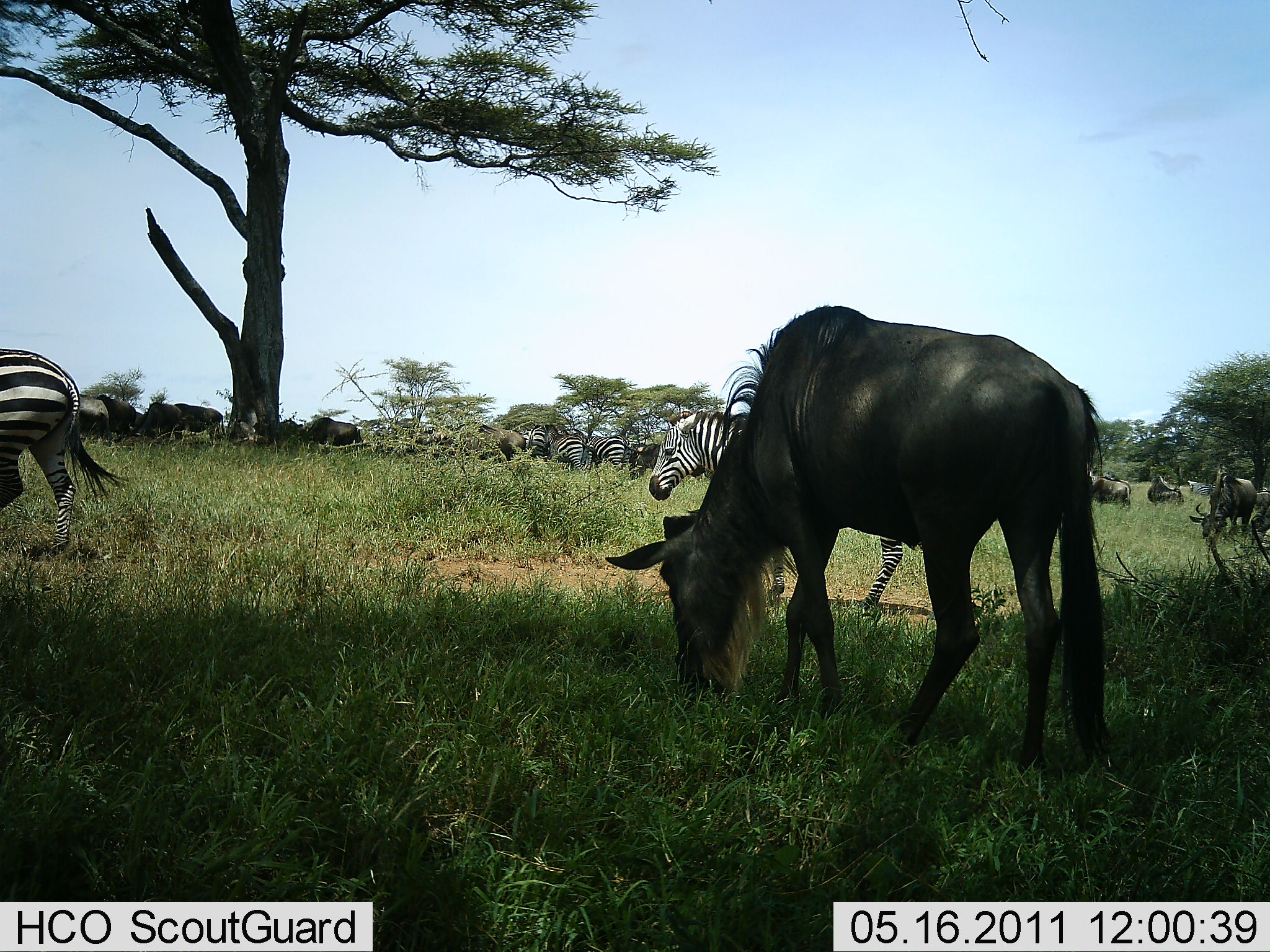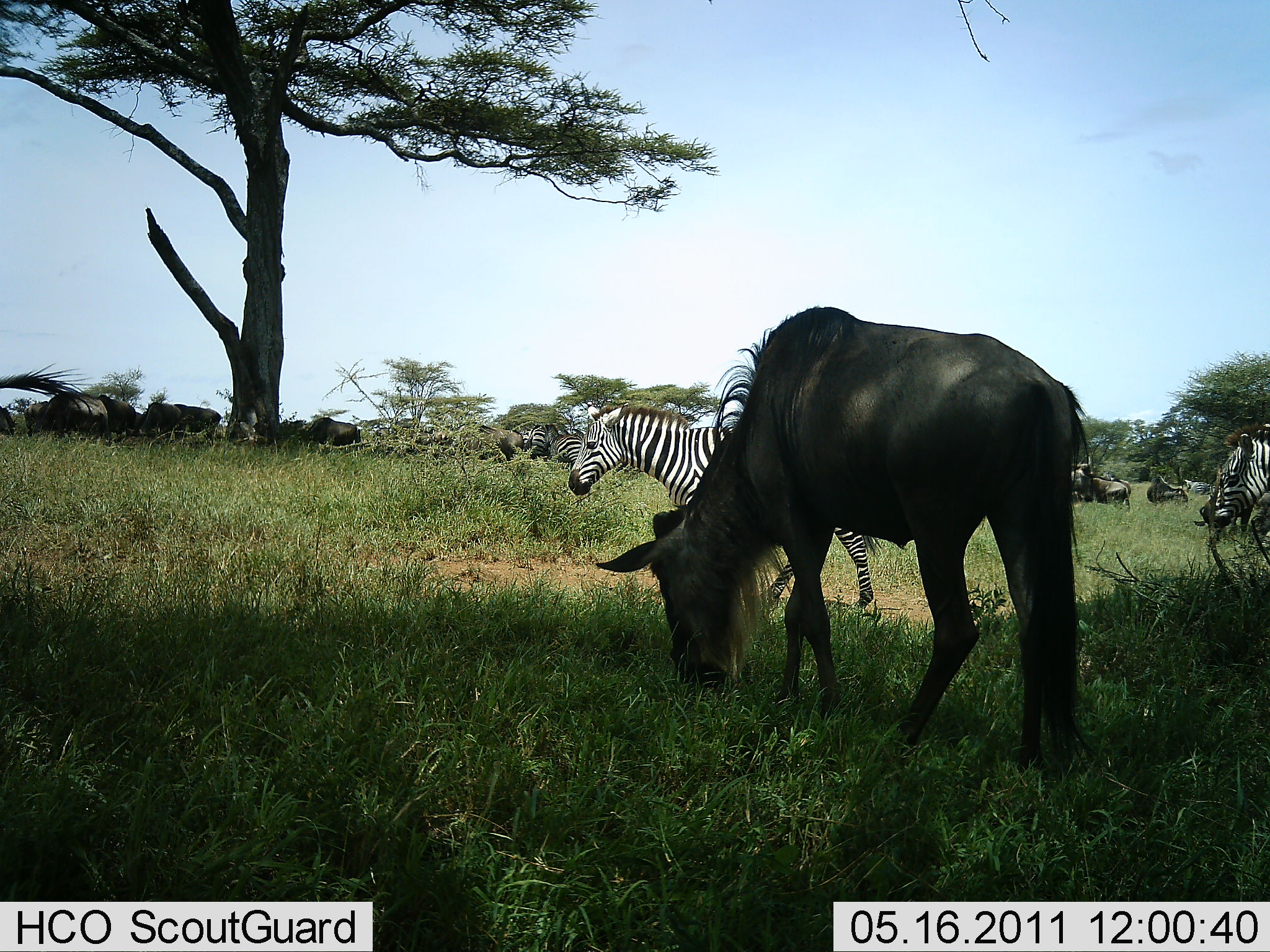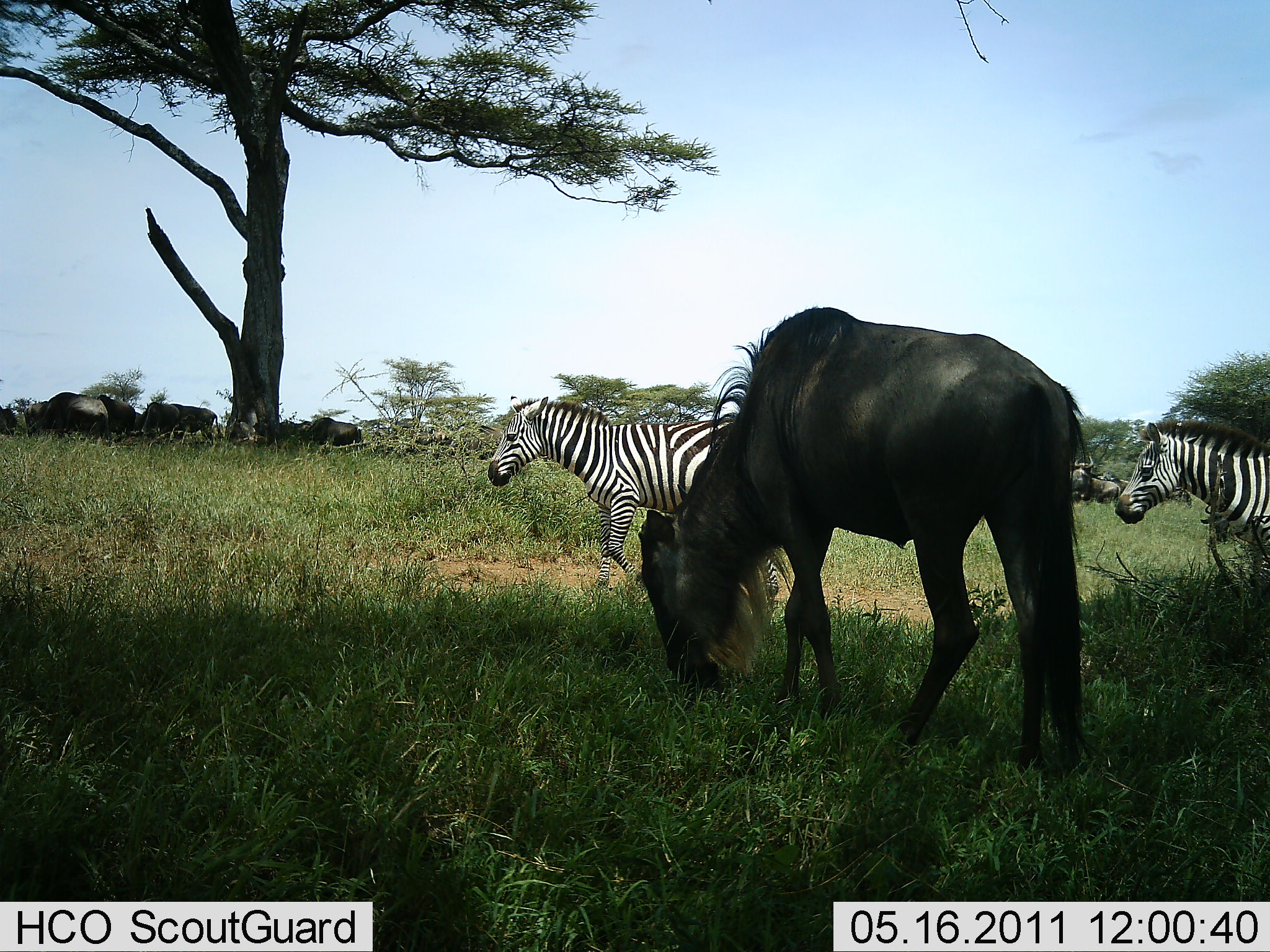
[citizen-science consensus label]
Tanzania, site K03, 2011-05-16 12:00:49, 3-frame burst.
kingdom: Animalia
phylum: Chordata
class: Mammalia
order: Artiodactyla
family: Bovidae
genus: Connochaetes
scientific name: Connochaetes taurinus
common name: blue wildebeest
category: wildebeest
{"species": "wildebeest (blue wildebeest) (Connochaetes taurinus)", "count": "7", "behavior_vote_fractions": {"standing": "47%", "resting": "13%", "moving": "47%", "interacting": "0%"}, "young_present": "0%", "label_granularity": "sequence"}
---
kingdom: Animalia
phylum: Chordata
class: Mammalia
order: Perissodactyla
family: Equidae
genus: Equus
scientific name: Equus quagga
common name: plains zebra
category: zebra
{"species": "zebra (plains zebra) (Equus quagga)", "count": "5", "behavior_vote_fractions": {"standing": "27%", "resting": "0%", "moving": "87%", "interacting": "7%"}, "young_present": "0%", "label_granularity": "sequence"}